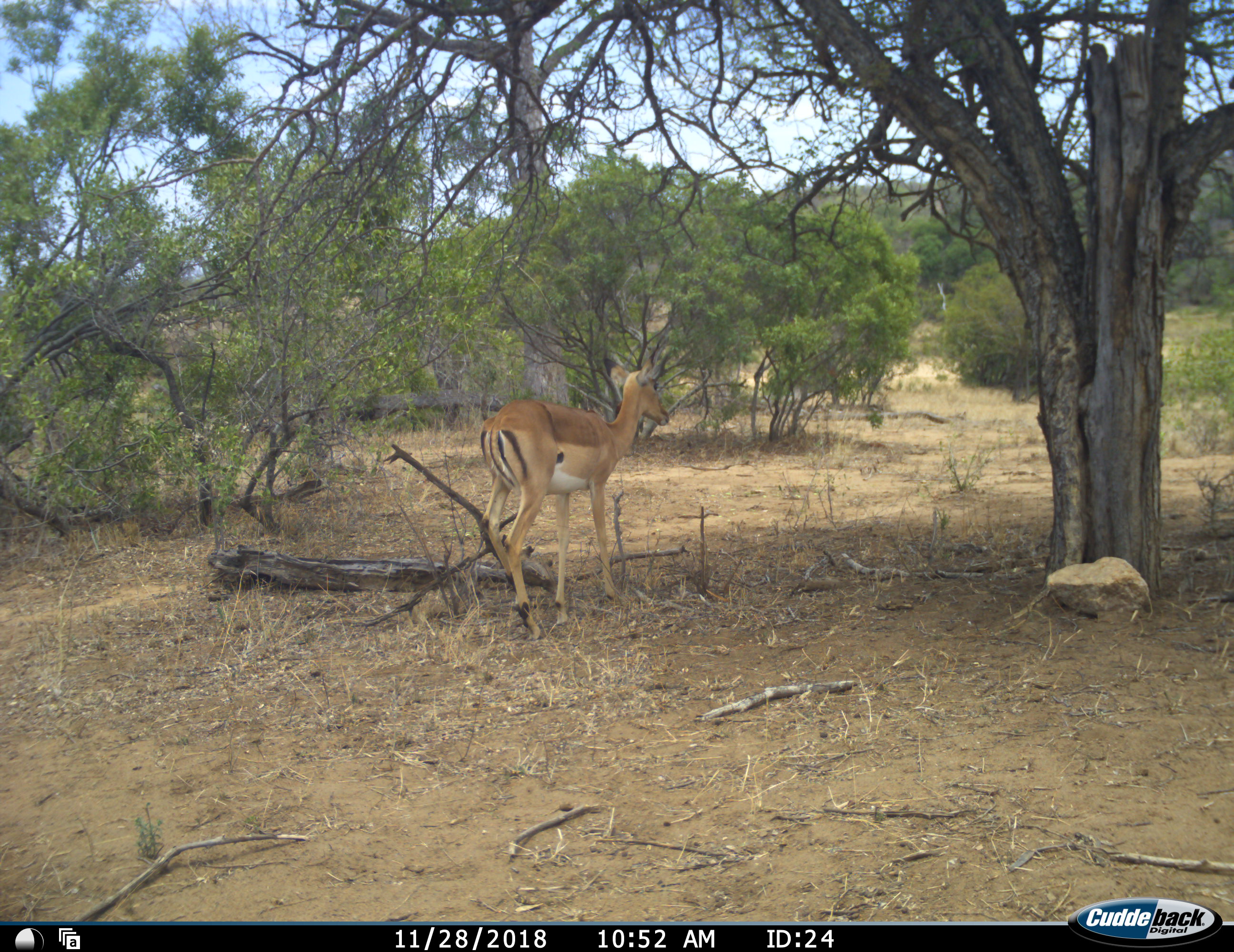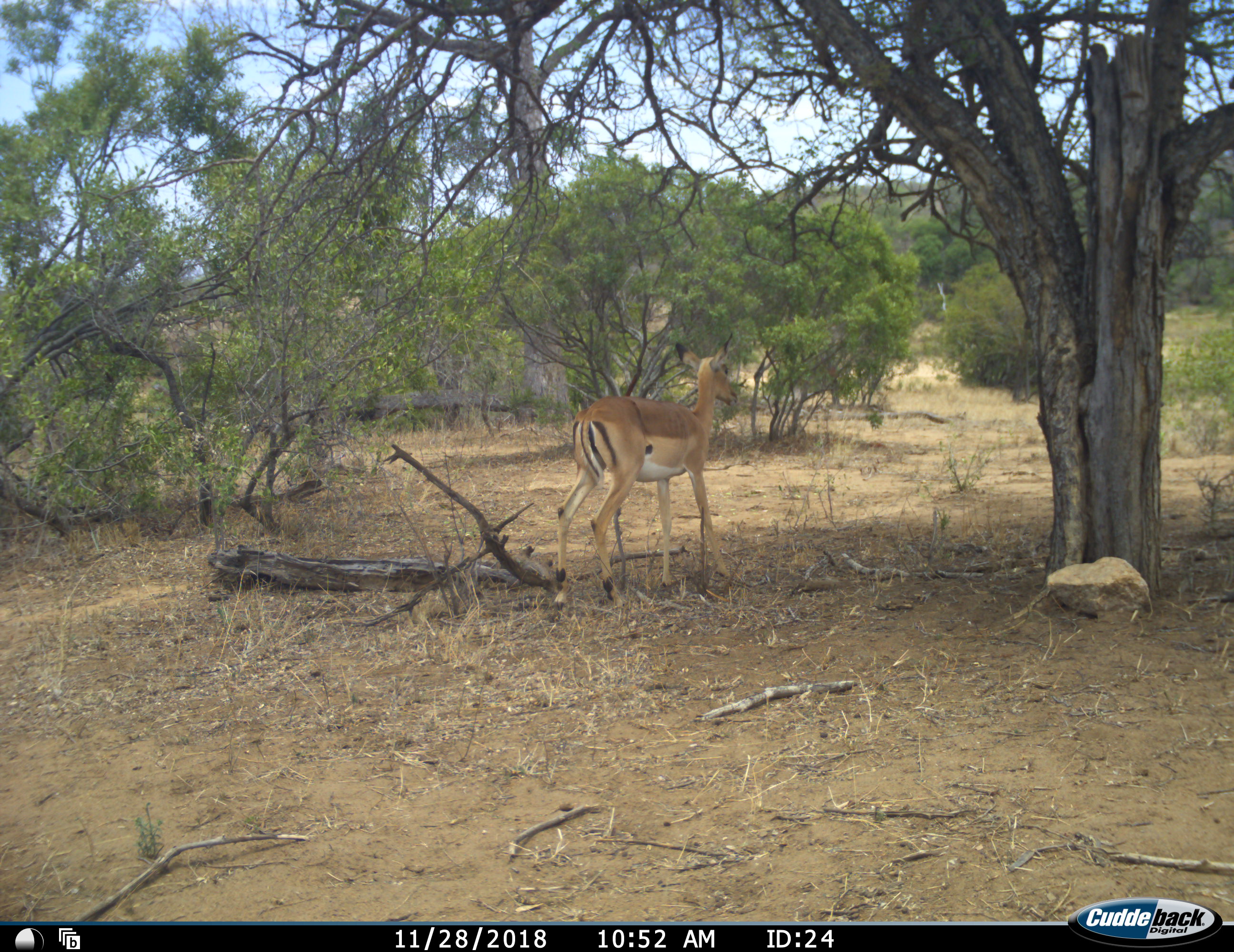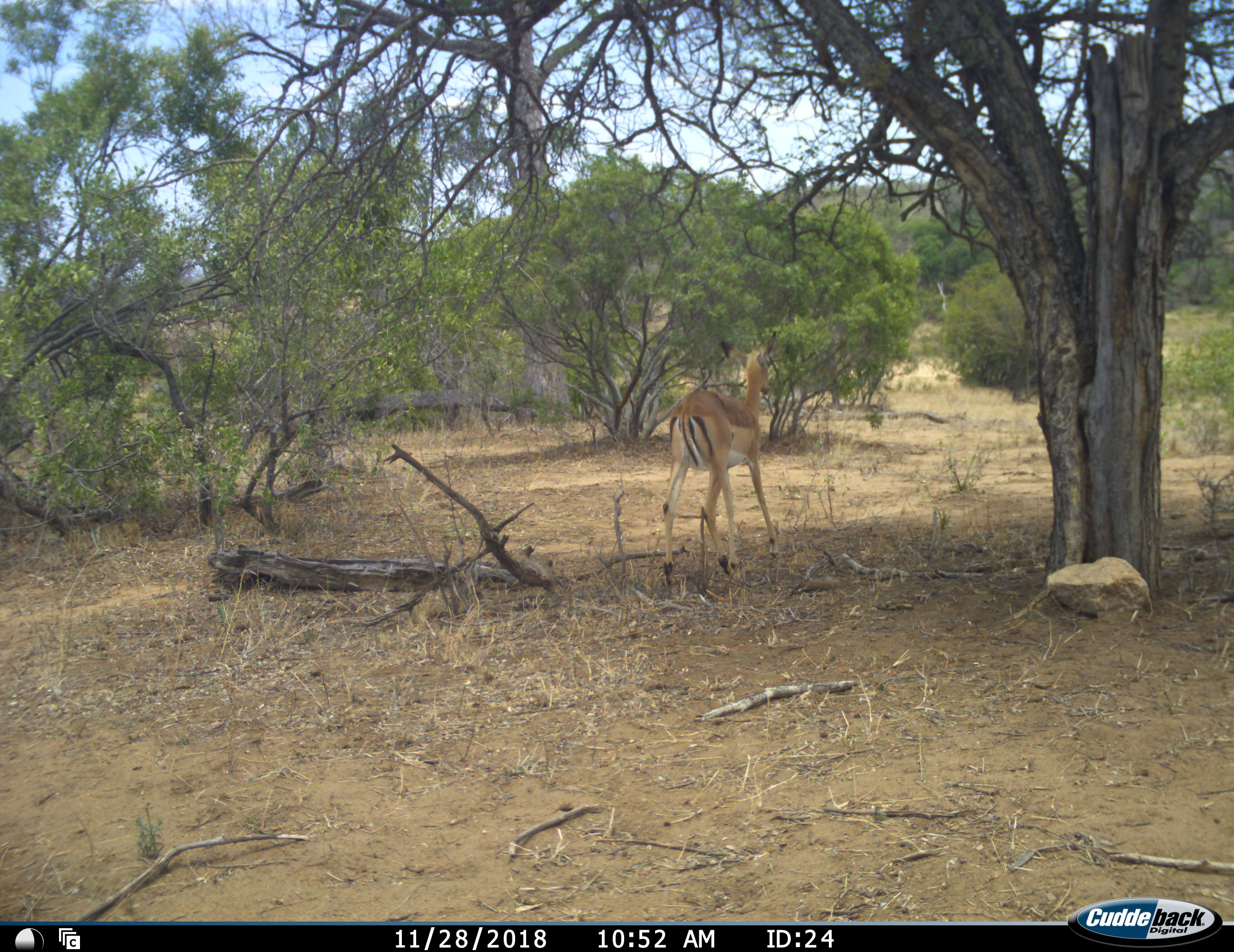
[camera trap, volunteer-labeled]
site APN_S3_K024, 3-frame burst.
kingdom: Animalia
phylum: Chordata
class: Mammalia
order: Artiodactyla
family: Bovidae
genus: Aepyceros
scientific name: Aepyceros melampus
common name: impala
Impala (Aepyceros melampus), count 1. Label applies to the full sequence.